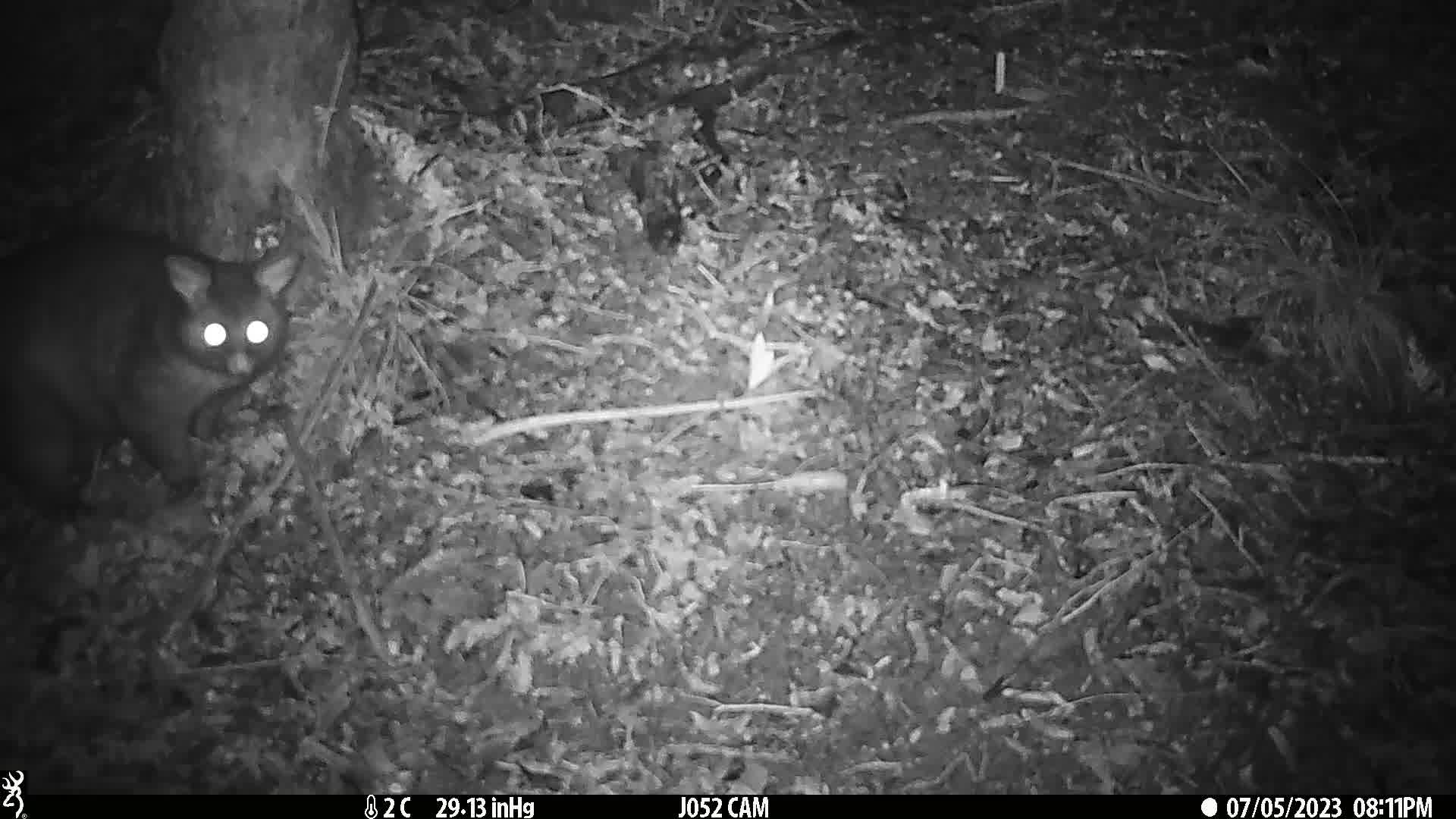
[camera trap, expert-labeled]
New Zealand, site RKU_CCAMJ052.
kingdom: Animalia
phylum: Chordata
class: Mammalia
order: Diprotodontia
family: Phalangeridae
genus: Trichosurus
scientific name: Trichosurus vulpecula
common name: common brushtail possum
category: possum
Possum (common brushtail possum) (Trichosurus vulpecula).